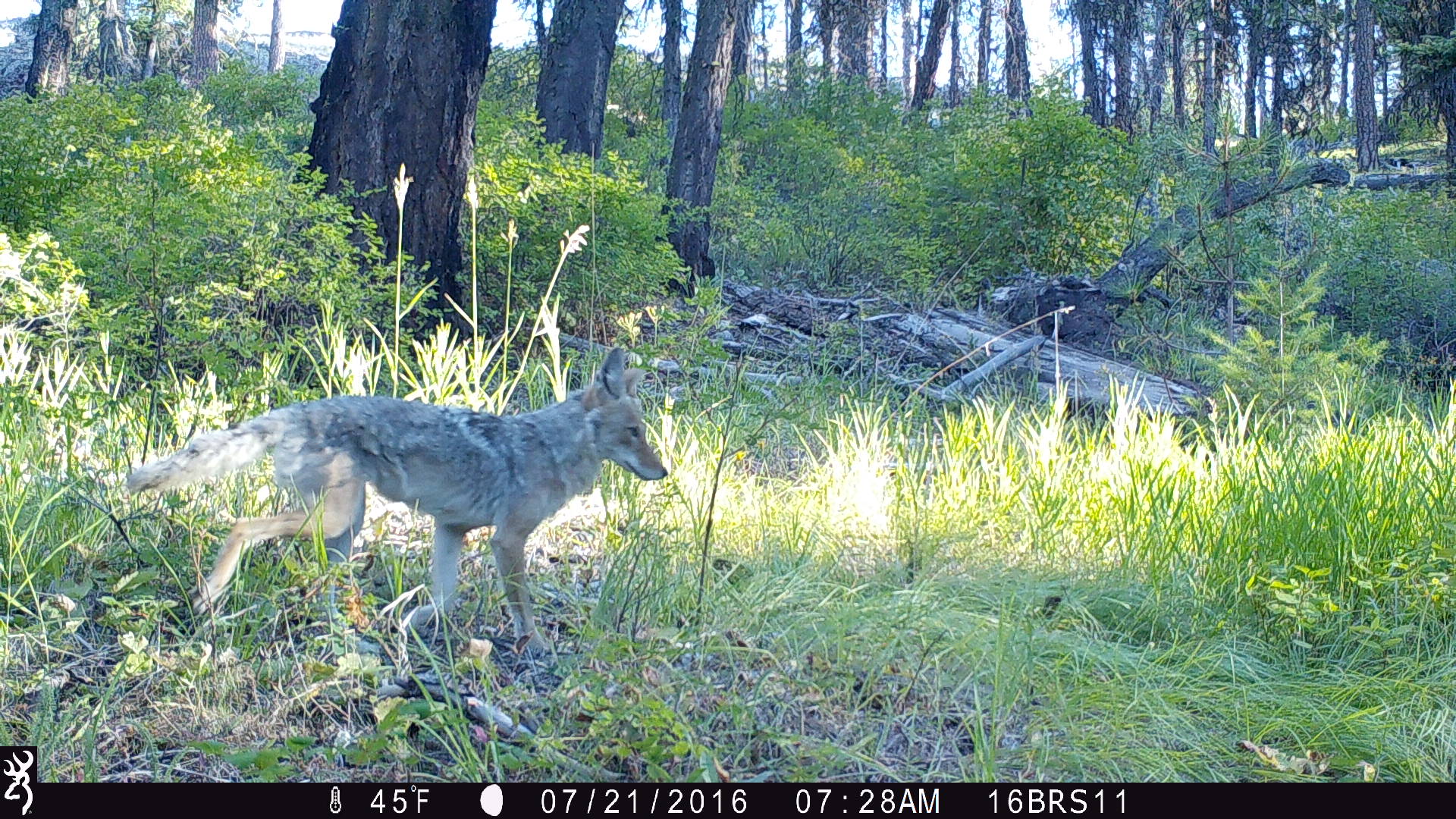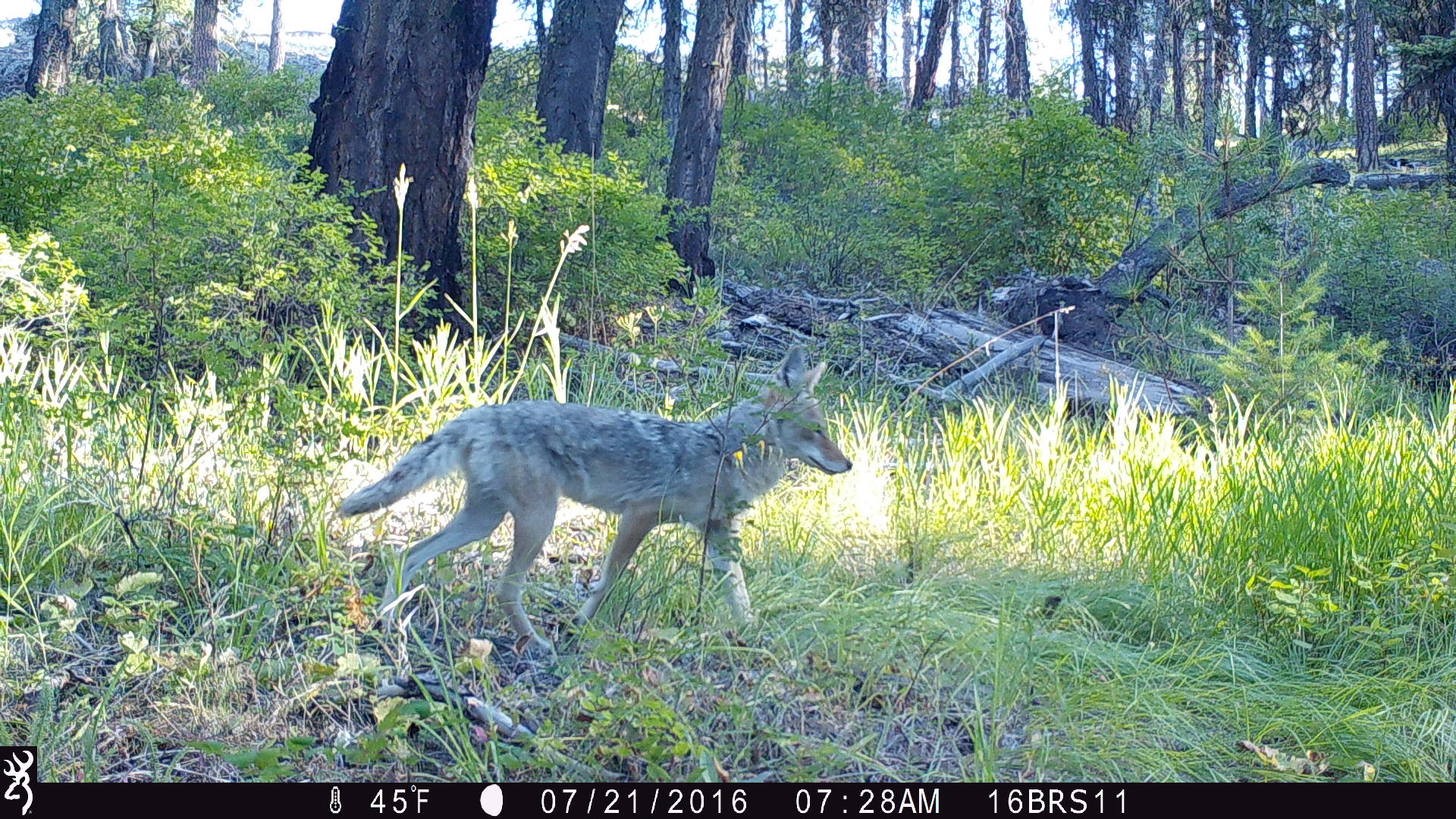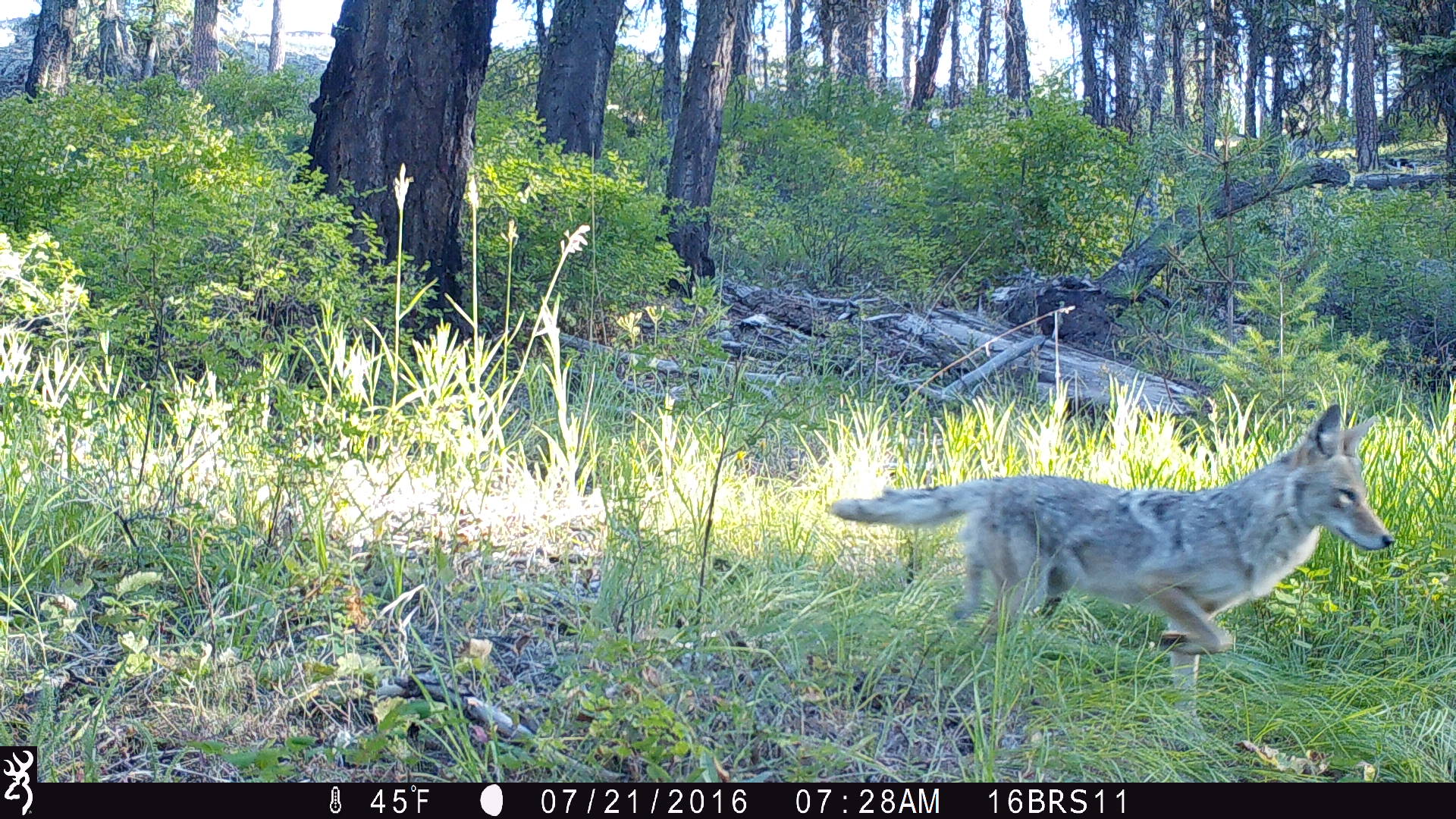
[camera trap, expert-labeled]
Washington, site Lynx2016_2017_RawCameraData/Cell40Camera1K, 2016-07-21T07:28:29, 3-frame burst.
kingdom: Animalia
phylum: Chordata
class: Mammalia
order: Carnivora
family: Canidae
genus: Canis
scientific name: Canis latrans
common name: coyote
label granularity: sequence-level